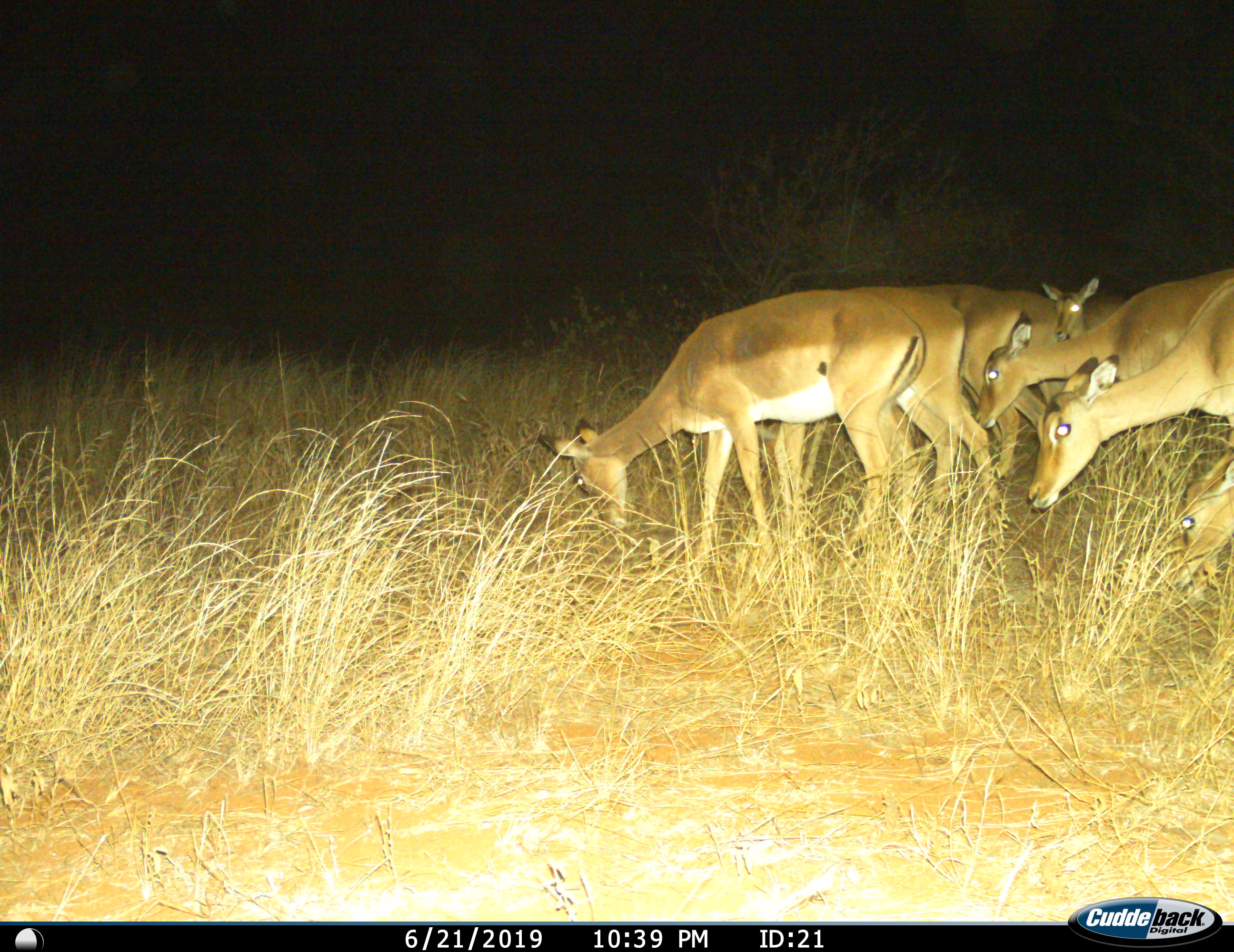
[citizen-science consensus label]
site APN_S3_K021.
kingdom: Animalia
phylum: Chordata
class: Mammalia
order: Artiodactyla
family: Bovidae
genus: Aepyceros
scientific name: Aepyceros melampus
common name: impala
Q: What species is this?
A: Impala (Aepyceros melampus).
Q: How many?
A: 8.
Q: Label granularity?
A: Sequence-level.